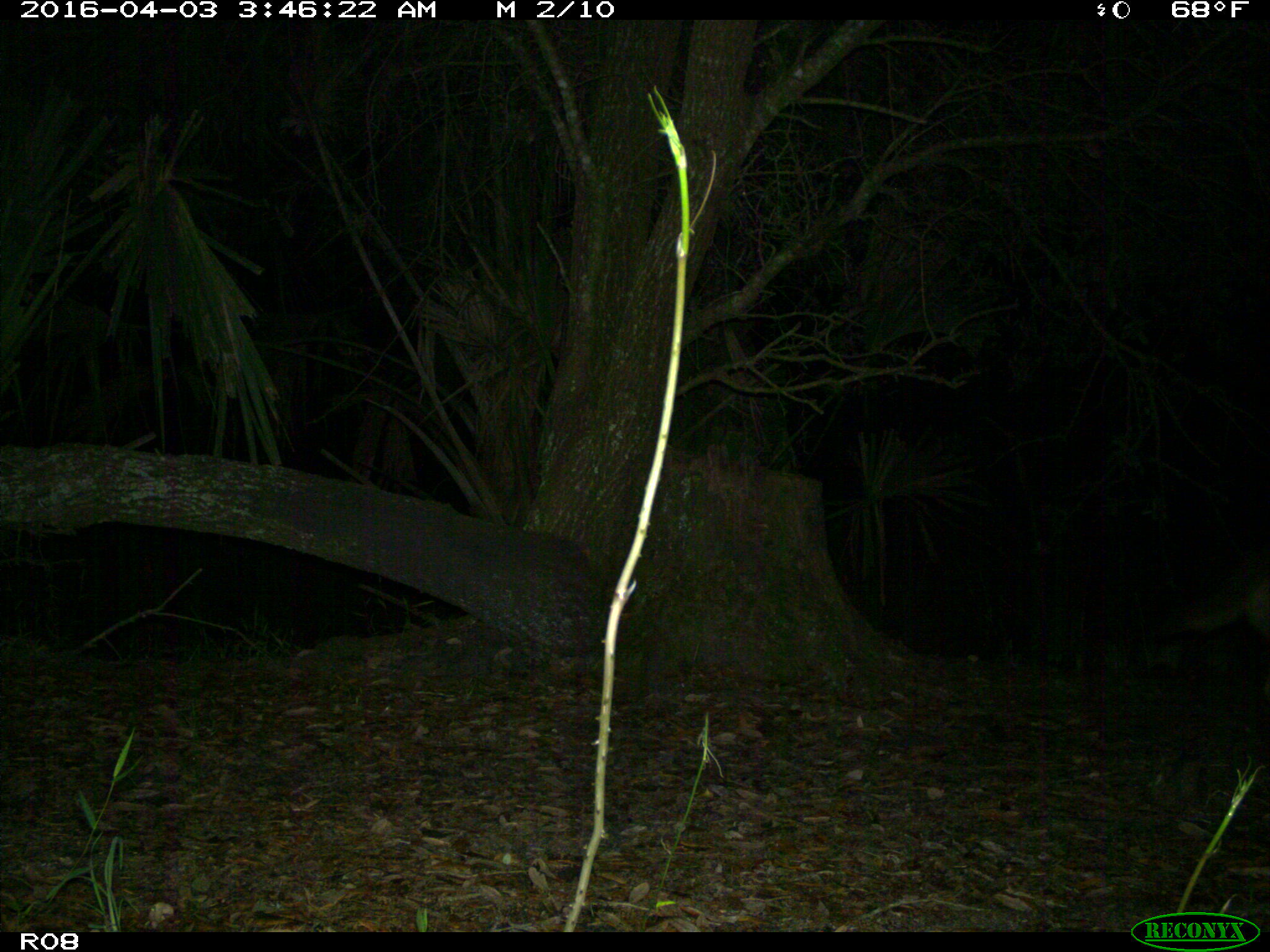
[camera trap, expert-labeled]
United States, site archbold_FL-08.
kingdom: Animalia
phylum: Chordata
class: Mammalia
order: Carnivora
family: Canidae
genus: Canis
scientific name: Canis latrans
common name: coyote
Canis latrans (coyote).